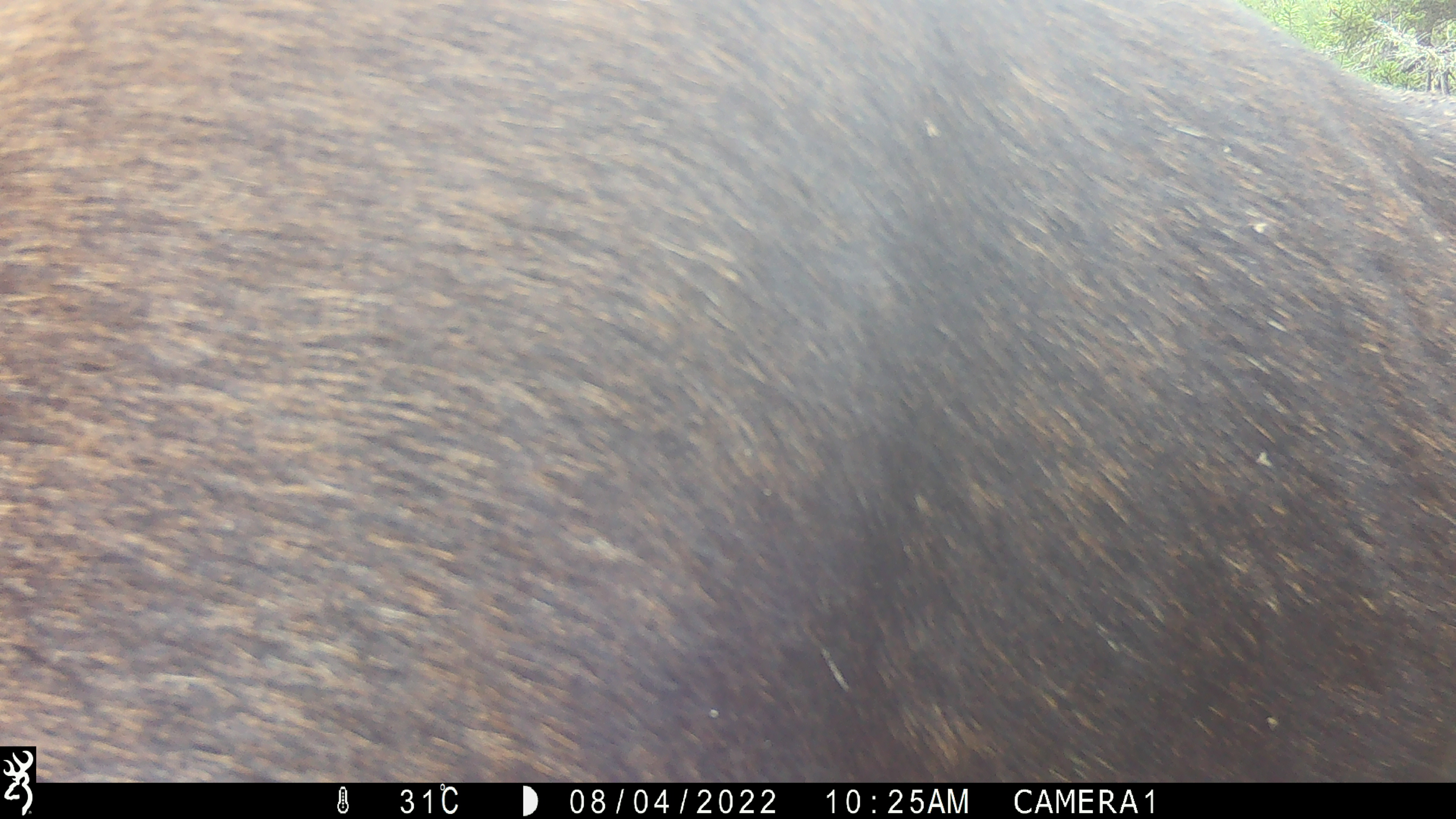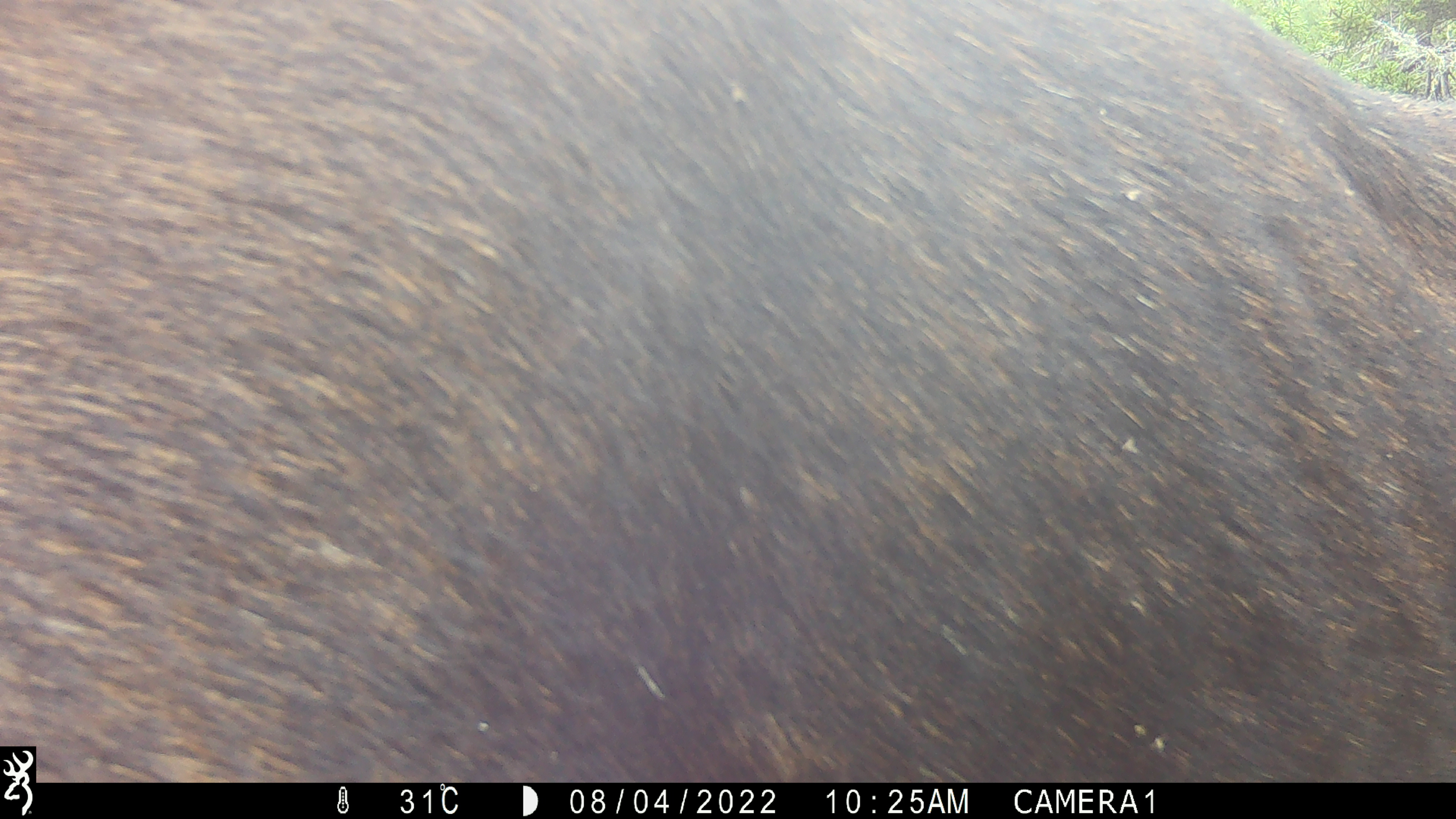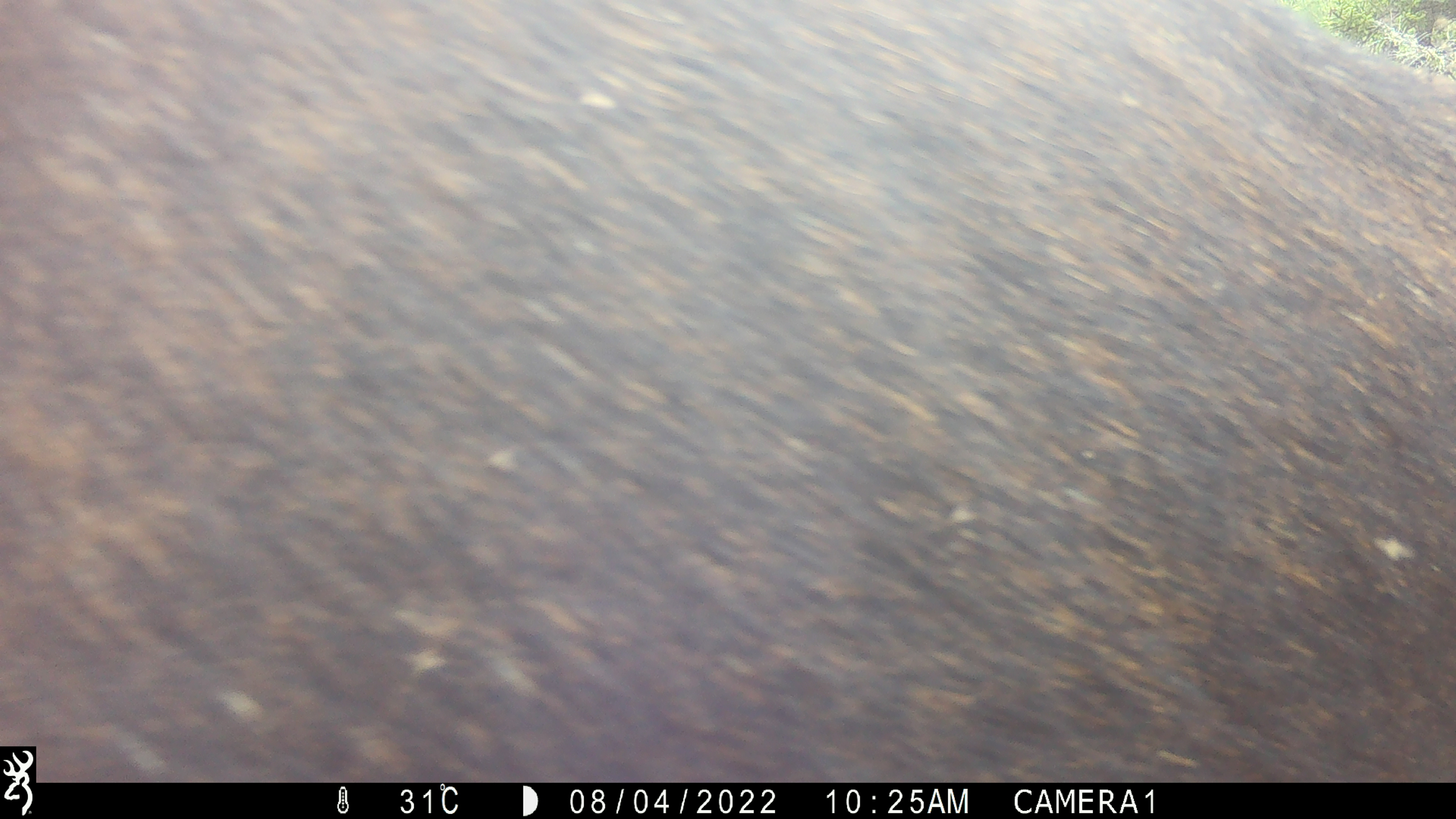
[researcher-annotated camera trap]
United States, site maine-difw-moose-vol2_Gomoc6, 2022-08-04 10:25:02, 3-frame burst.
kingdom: Animalia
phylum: Chordata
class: Mammalia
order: Artiodactyla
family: Cervidae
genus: Alces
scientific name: Alces alces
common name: moose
Moose (Alces alces).